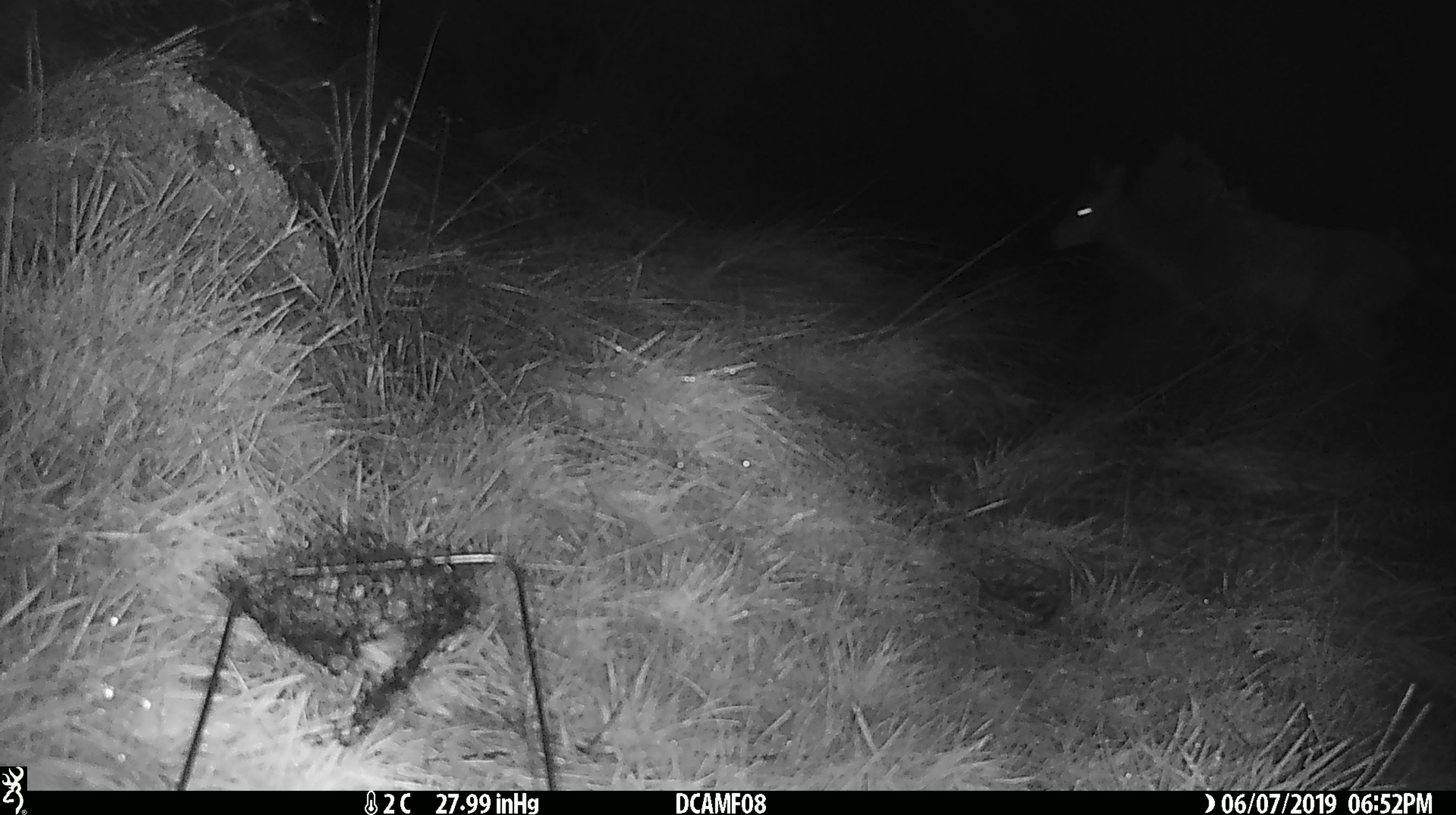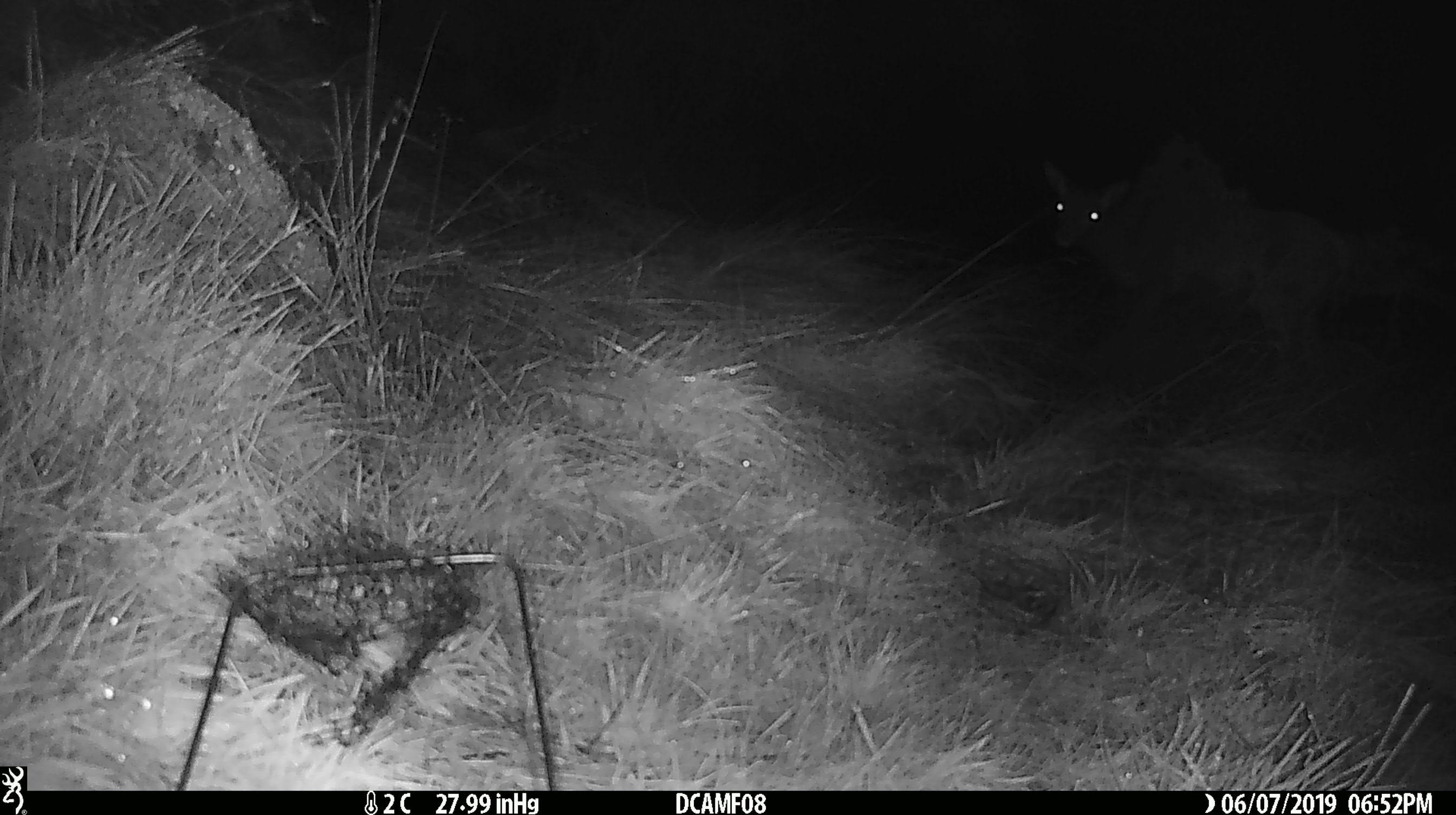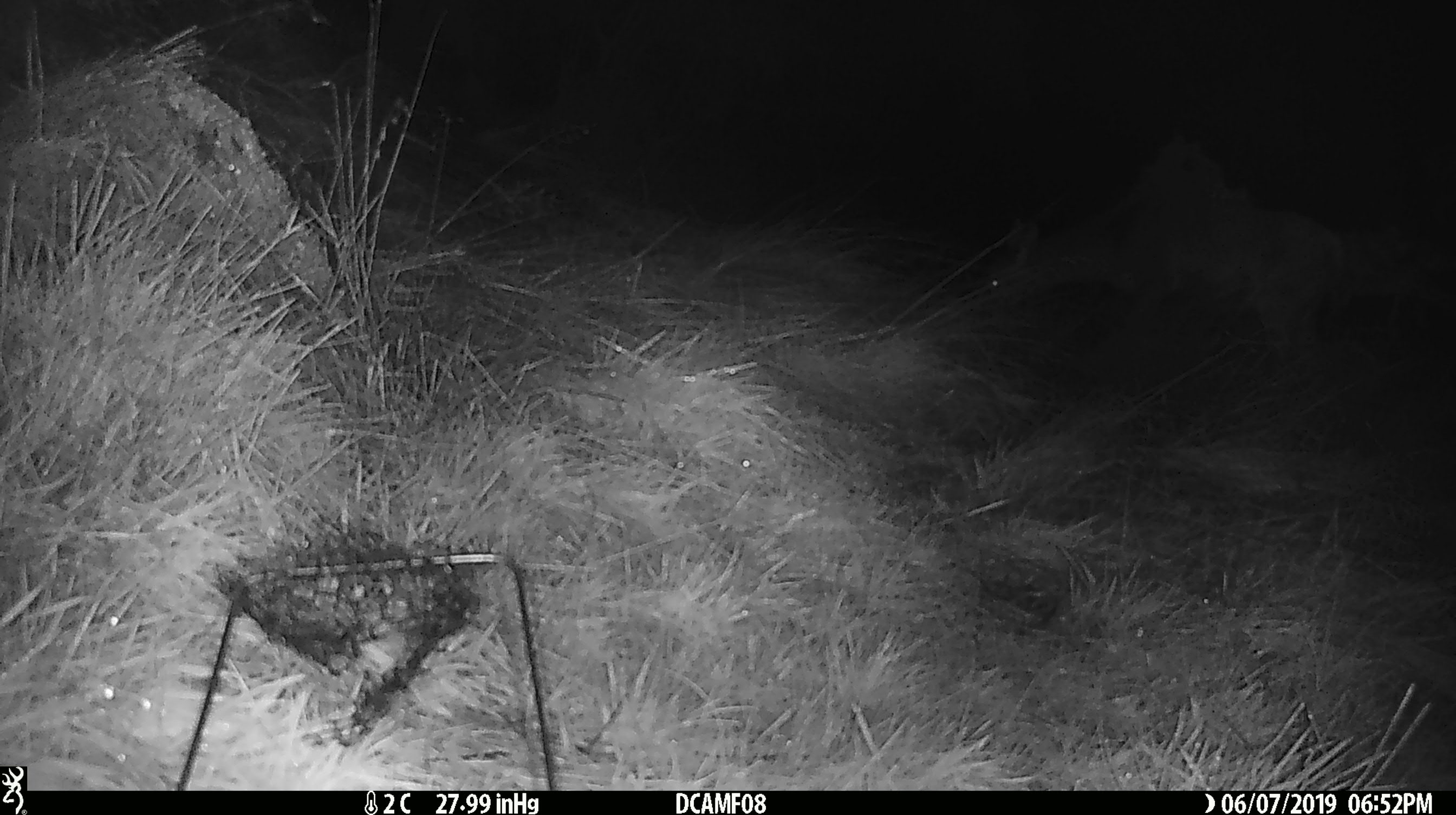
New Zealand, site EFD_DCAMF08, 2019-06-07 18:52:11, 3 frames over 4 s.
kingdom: Animalia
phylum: Chordata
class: Mammalia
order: Artiodactyla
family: Cervidae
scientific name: Cervidae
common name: deer